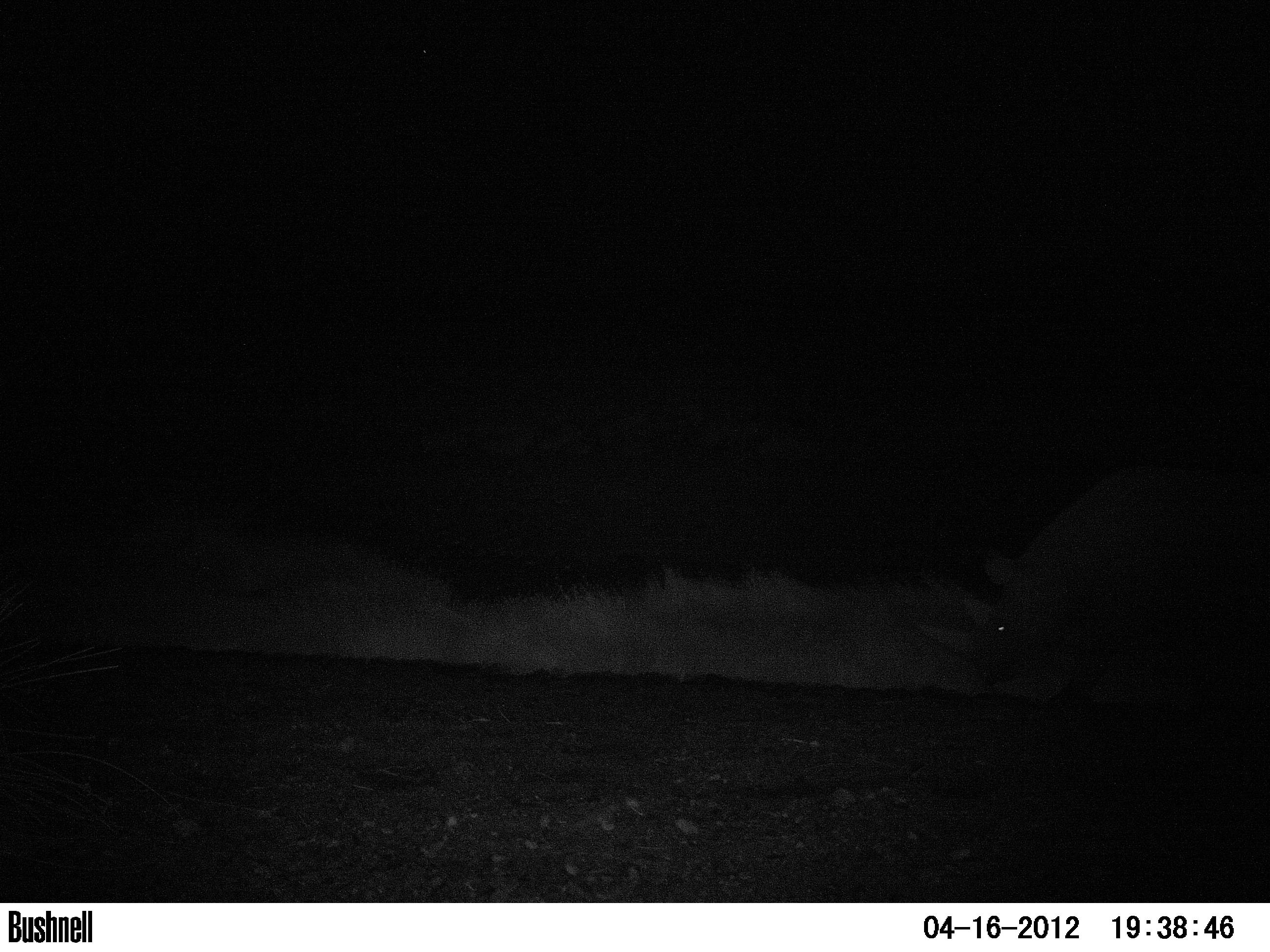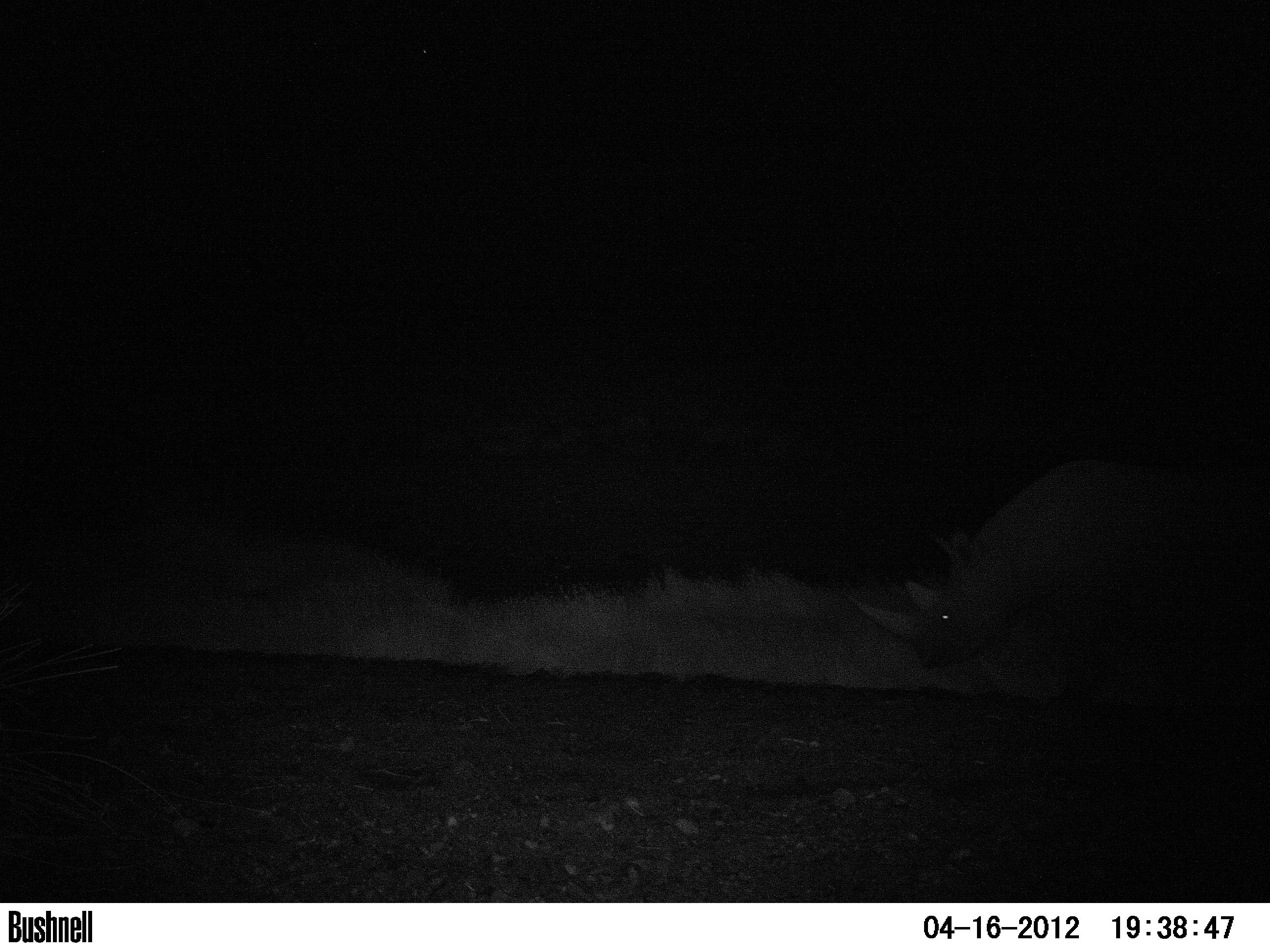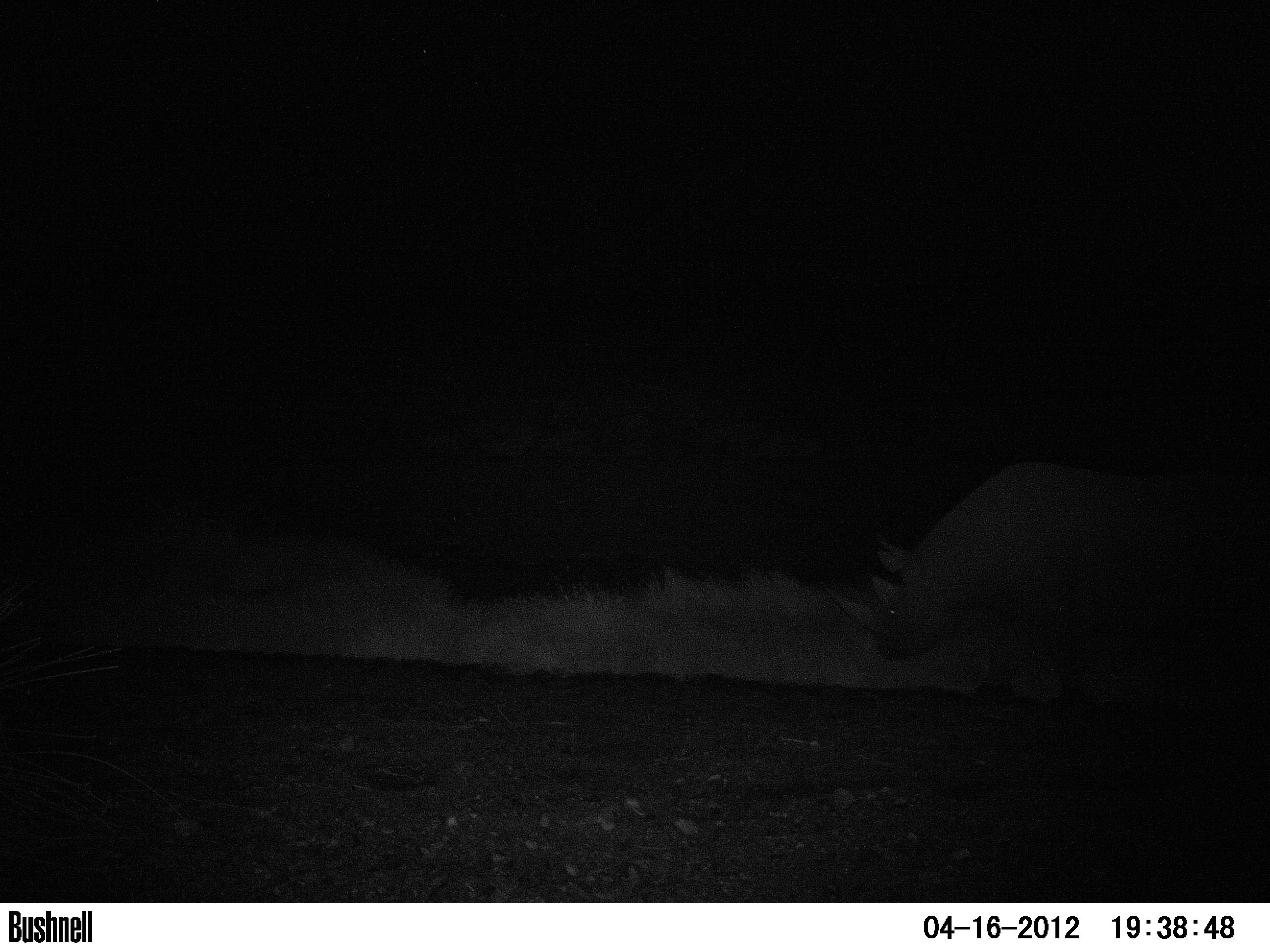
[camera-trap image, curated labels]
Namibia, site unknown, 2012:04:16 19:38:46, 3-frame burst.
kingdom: Animalia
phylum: Chordata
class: Mammalia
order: Perissodactyla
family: Rhinocerotidae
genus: Diceros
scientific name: Diceros bicornis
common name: black rhinoceros